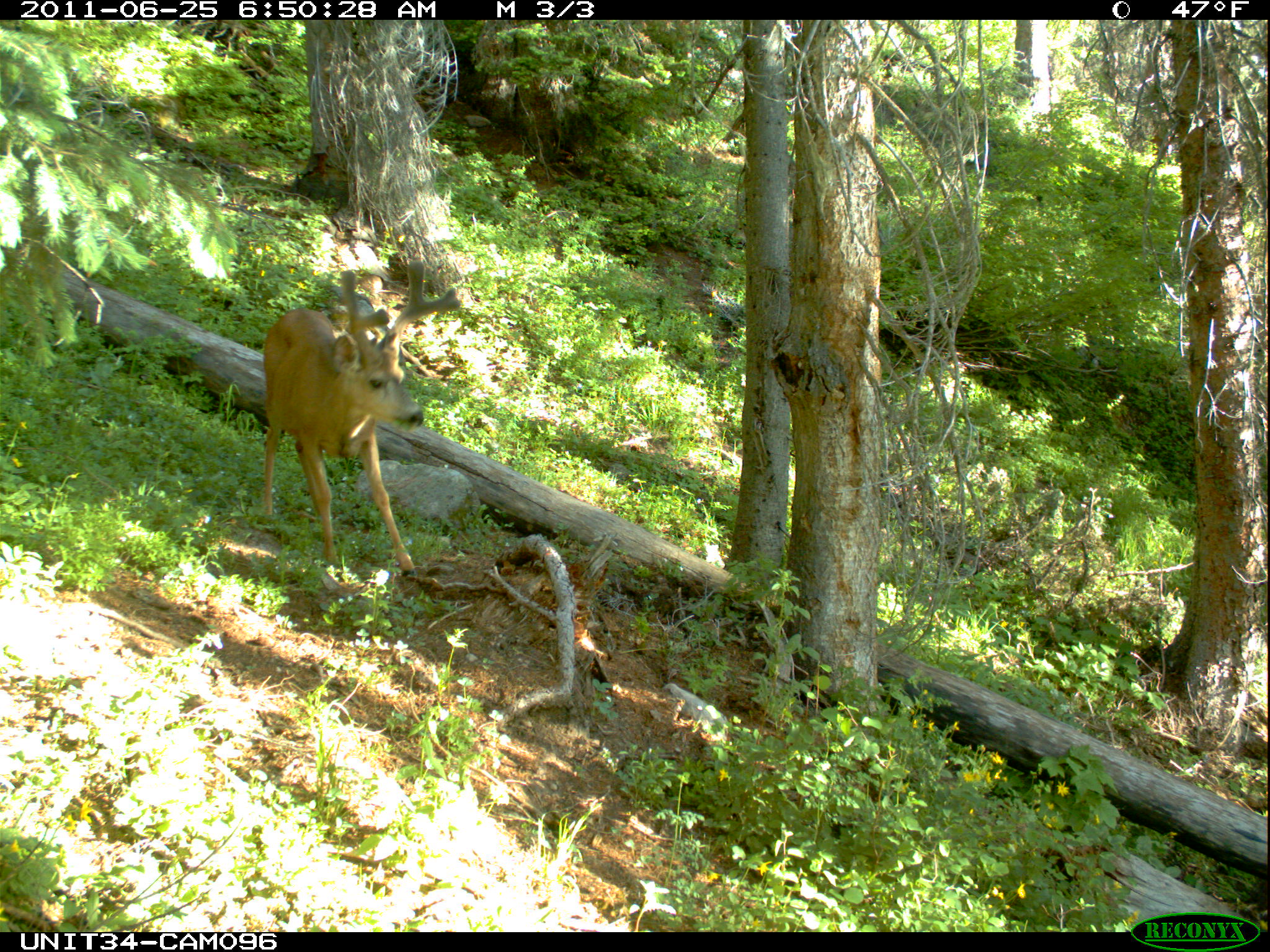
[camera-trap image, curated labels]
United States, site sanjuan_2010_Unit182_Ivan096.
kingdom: Animalia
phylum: Chordata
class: Mammalia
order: Artiodactyla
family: Cervidae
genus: Odocoileus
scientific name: Odocoileus hemionus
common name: mule deer